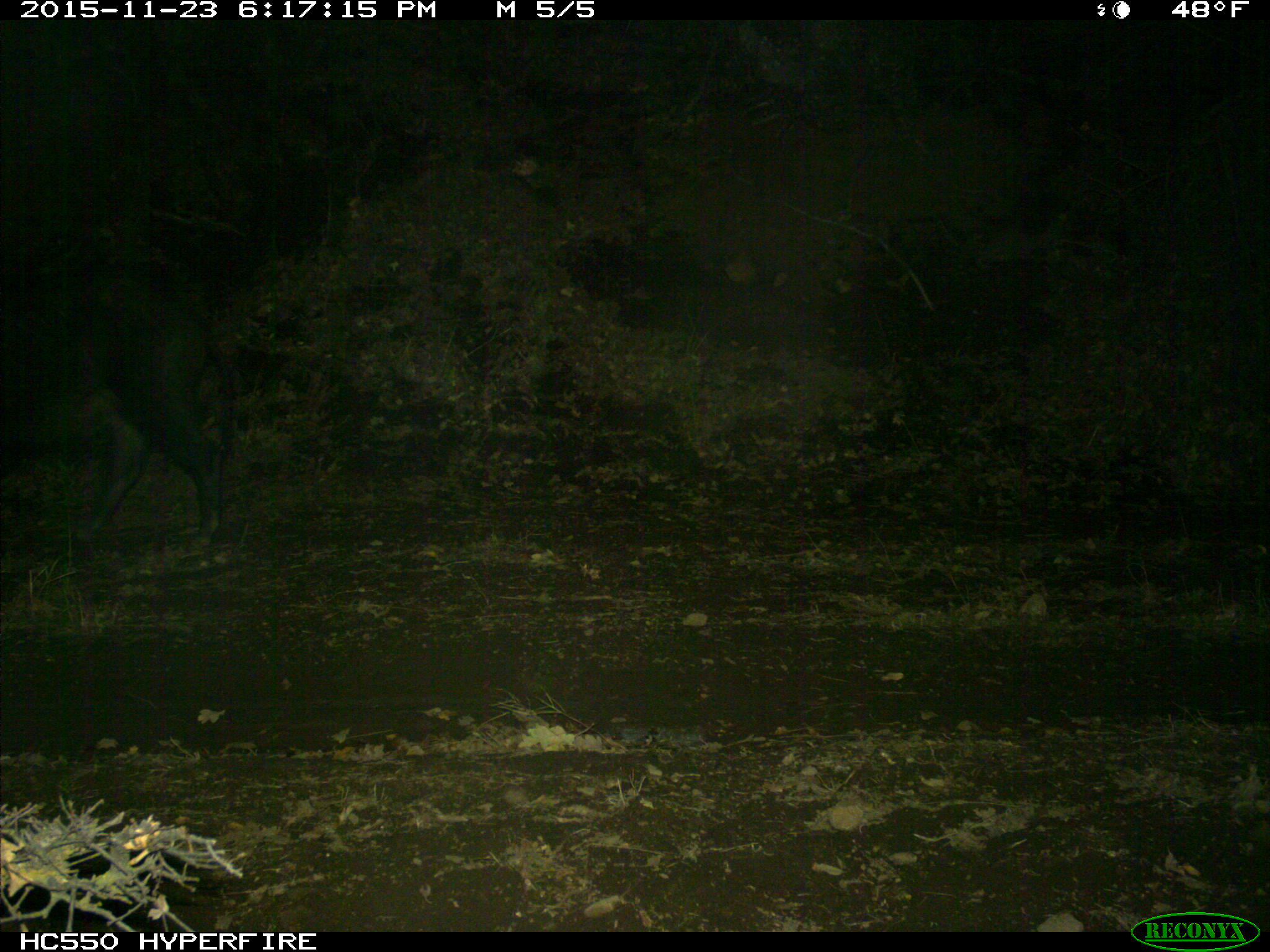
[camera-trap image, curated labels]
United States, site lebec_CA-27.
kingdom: Animalia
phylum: Chordata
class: Mammalia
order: Artiodactyla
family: Suidae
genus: Sus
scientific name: Sus scrofa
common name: wild boar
Sus scrofa (wild boar).